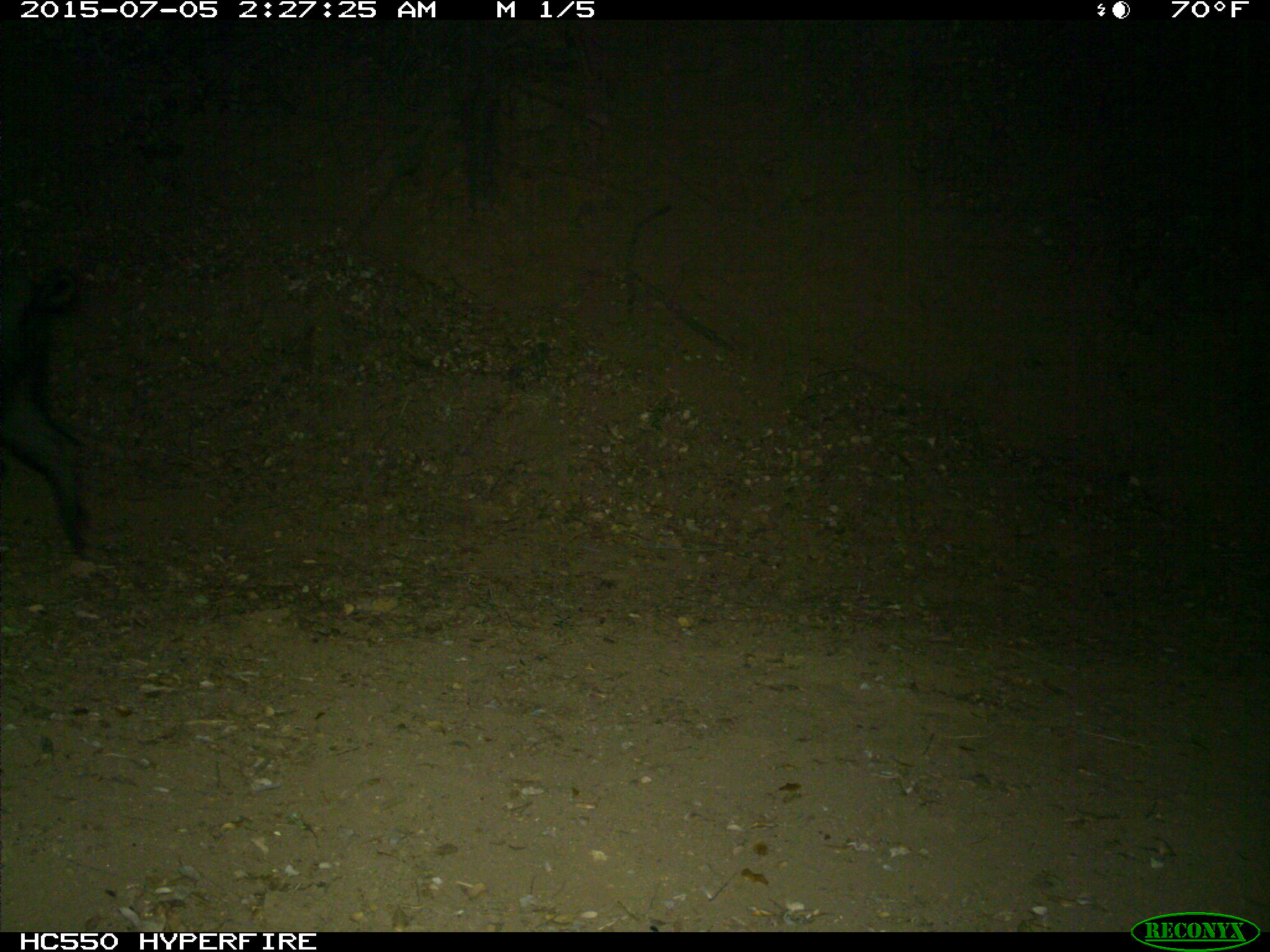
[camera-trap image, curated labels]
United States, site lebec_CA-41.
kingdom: Animalia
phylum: Chordata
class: Mammalia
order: Artiodactyla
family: Suidae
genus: Sus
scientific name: Sus scrofa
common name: wild boar